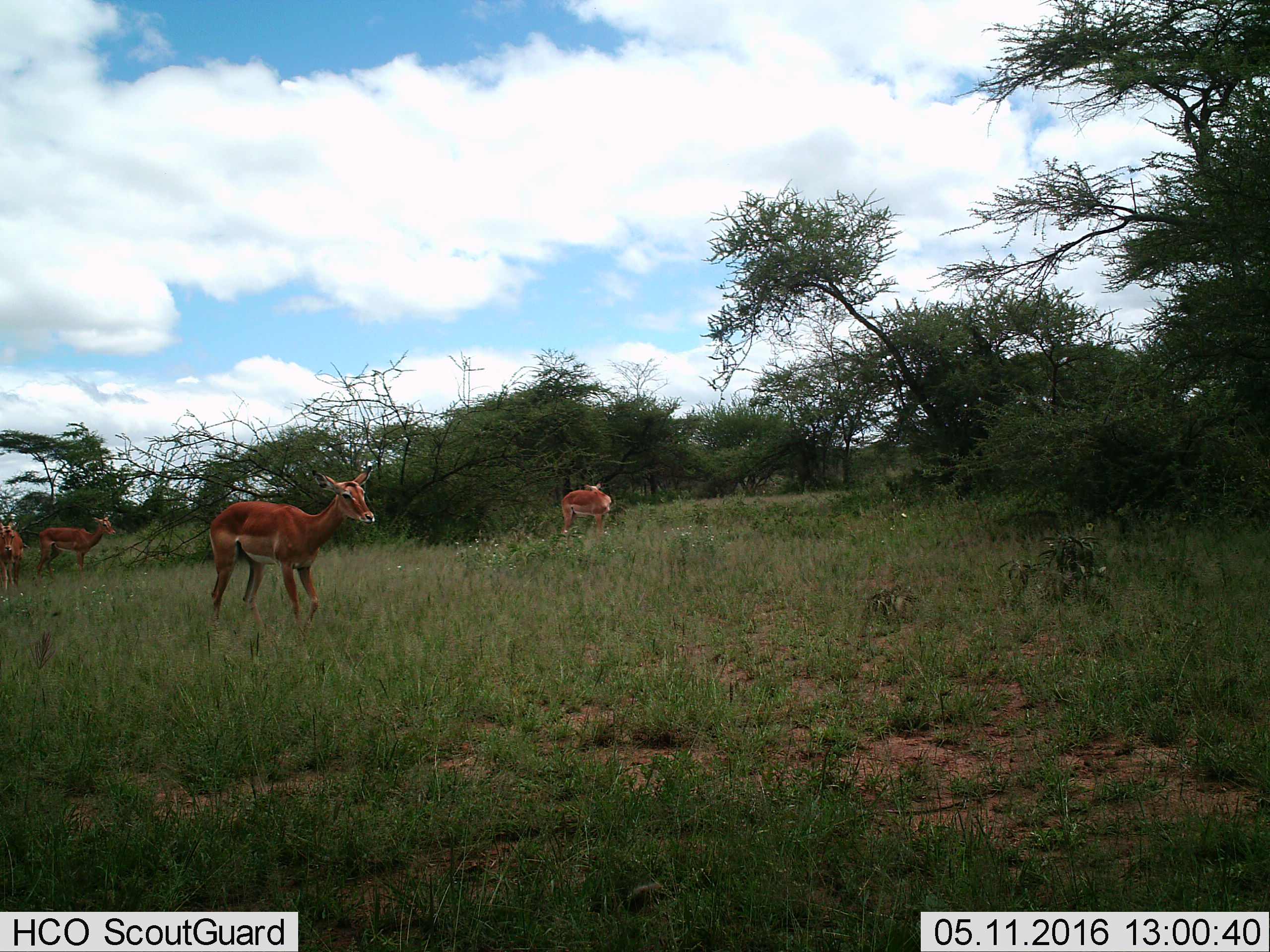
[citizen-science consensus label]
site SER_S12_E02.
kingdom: Animalia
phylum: Chordata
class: Mammalia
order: Artiodactyla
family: Bovidae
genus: Nanger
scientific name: Nanger granti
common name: grant's gazelle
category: gazellegrants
Gazellegrants (grant's gazelle) (Nanger granti), count 4. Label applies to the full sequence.